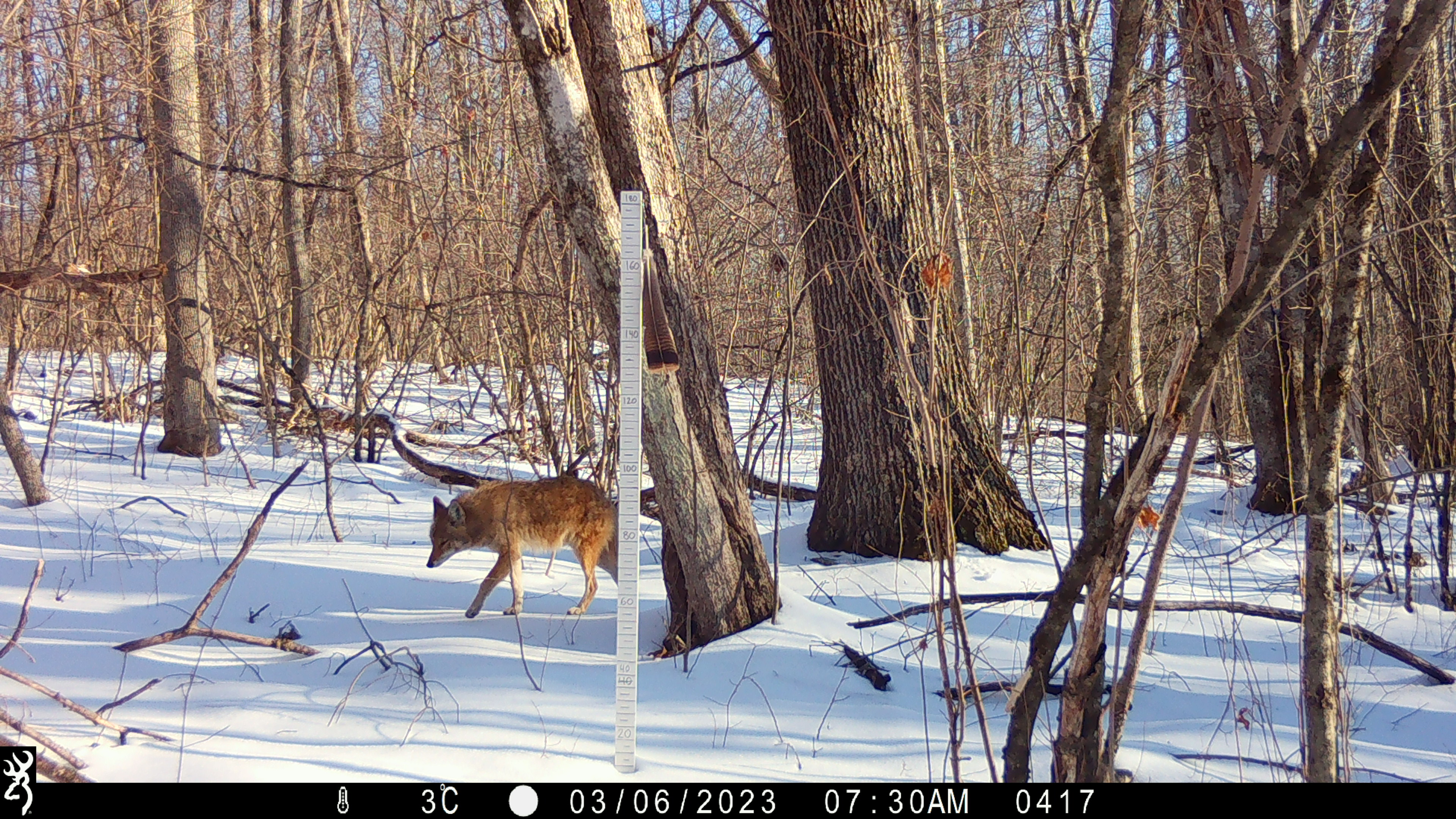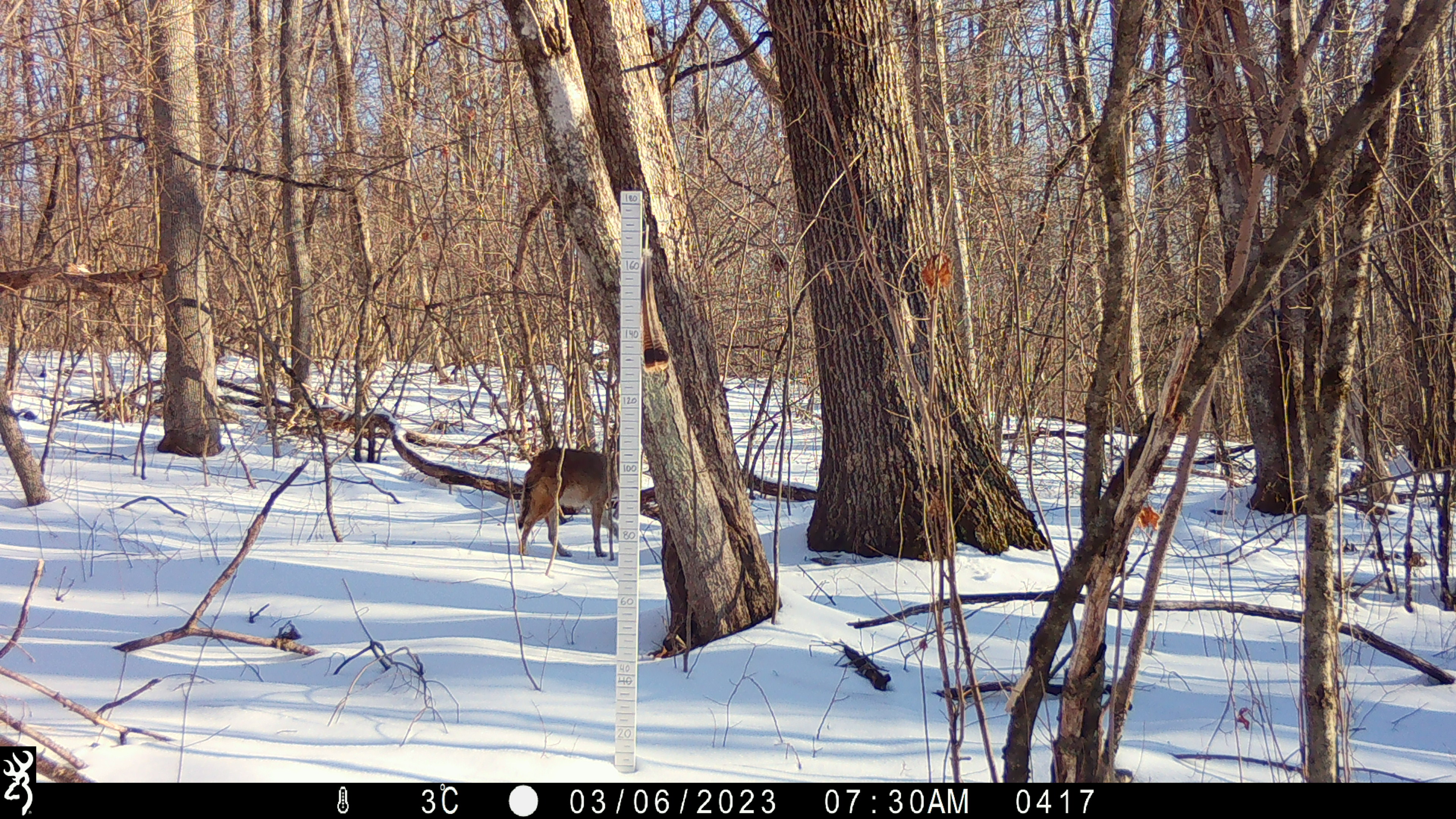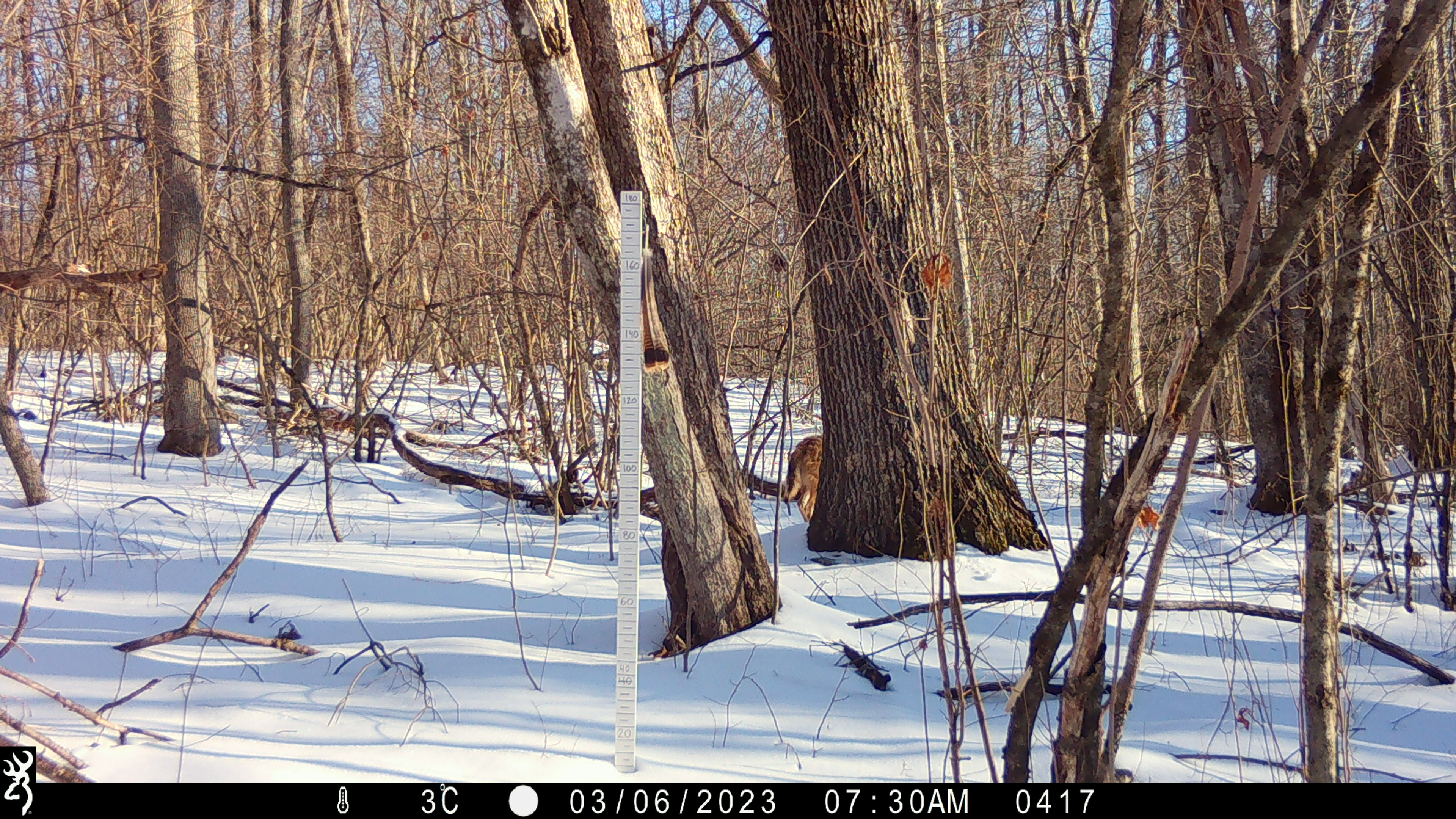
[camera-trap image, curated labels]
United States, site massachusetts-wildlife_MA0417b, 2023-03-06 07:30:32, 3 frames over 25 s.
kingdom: Animalia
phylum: Chordata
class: Mammalia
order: Carnivora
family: Canidae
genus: Canis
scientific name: Canis latrans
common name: coyote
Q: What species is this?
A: Coyote (Canis latrans).